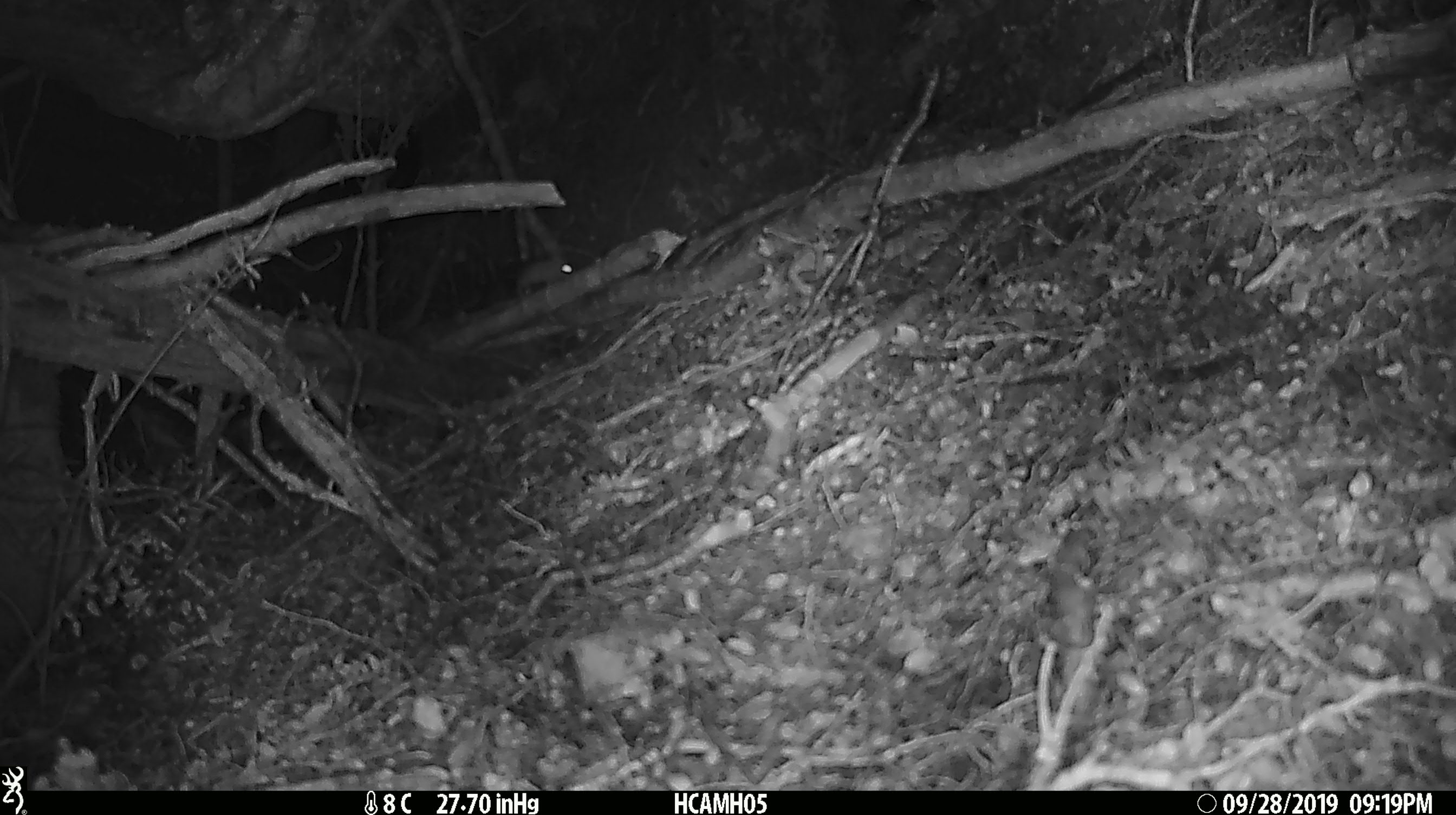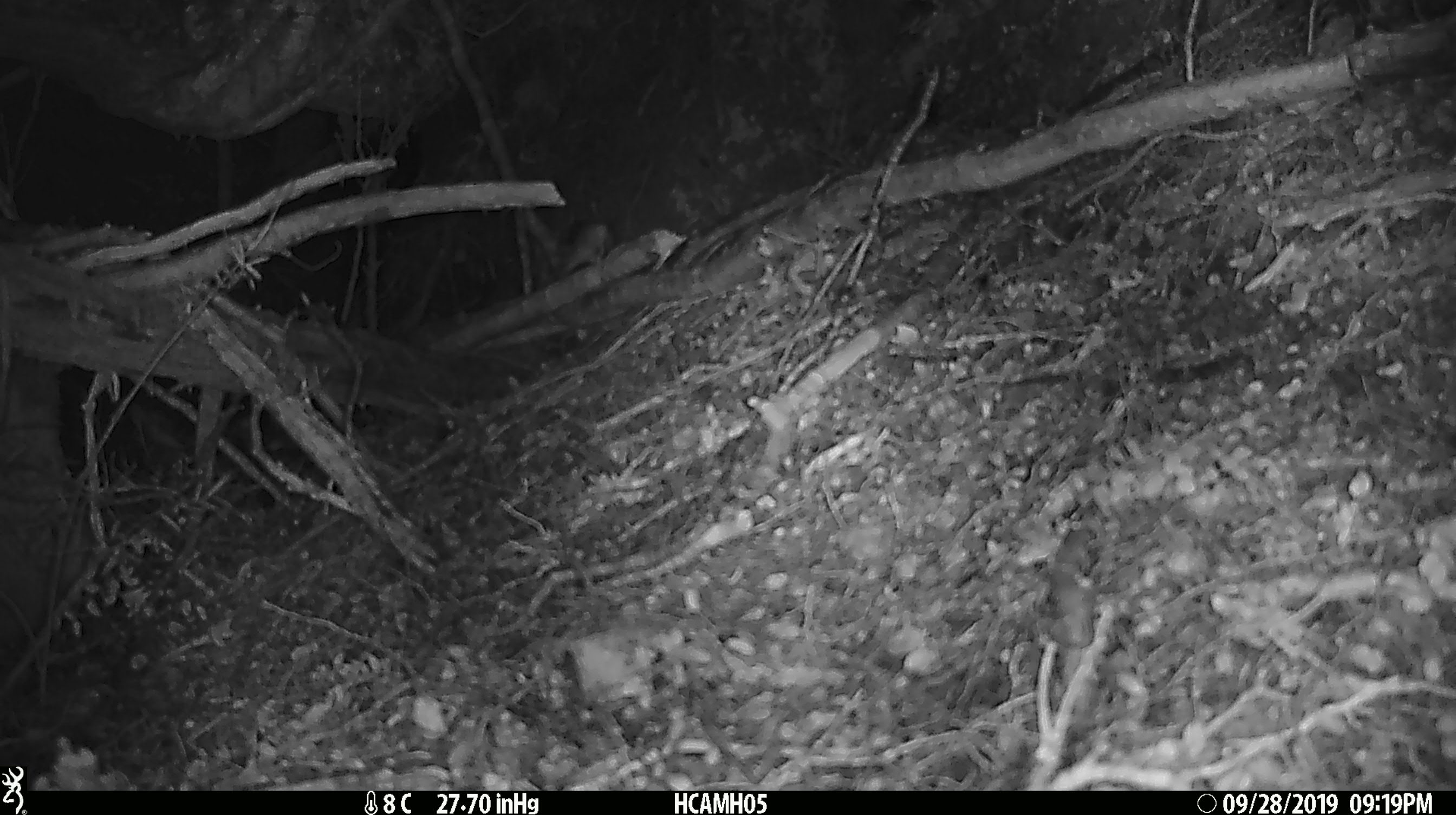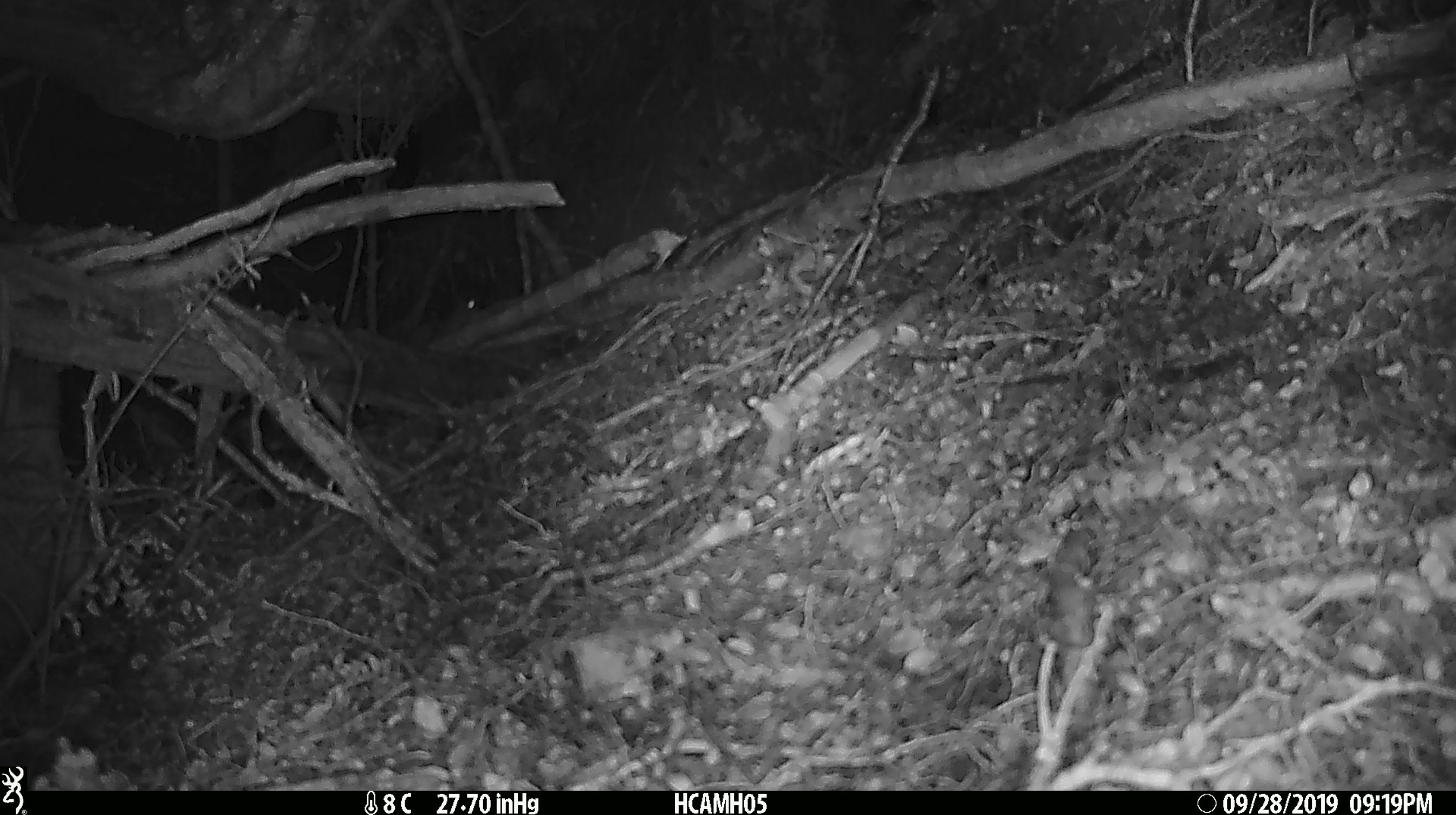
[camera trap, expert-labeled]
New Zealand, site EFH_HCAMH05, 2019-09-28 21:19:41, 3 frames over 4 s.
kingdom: Animalia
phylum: Chordata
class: Mammalia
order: Rodentia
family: Muridae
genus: Mus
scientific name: Mus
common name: mouse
Mouse (Mus).